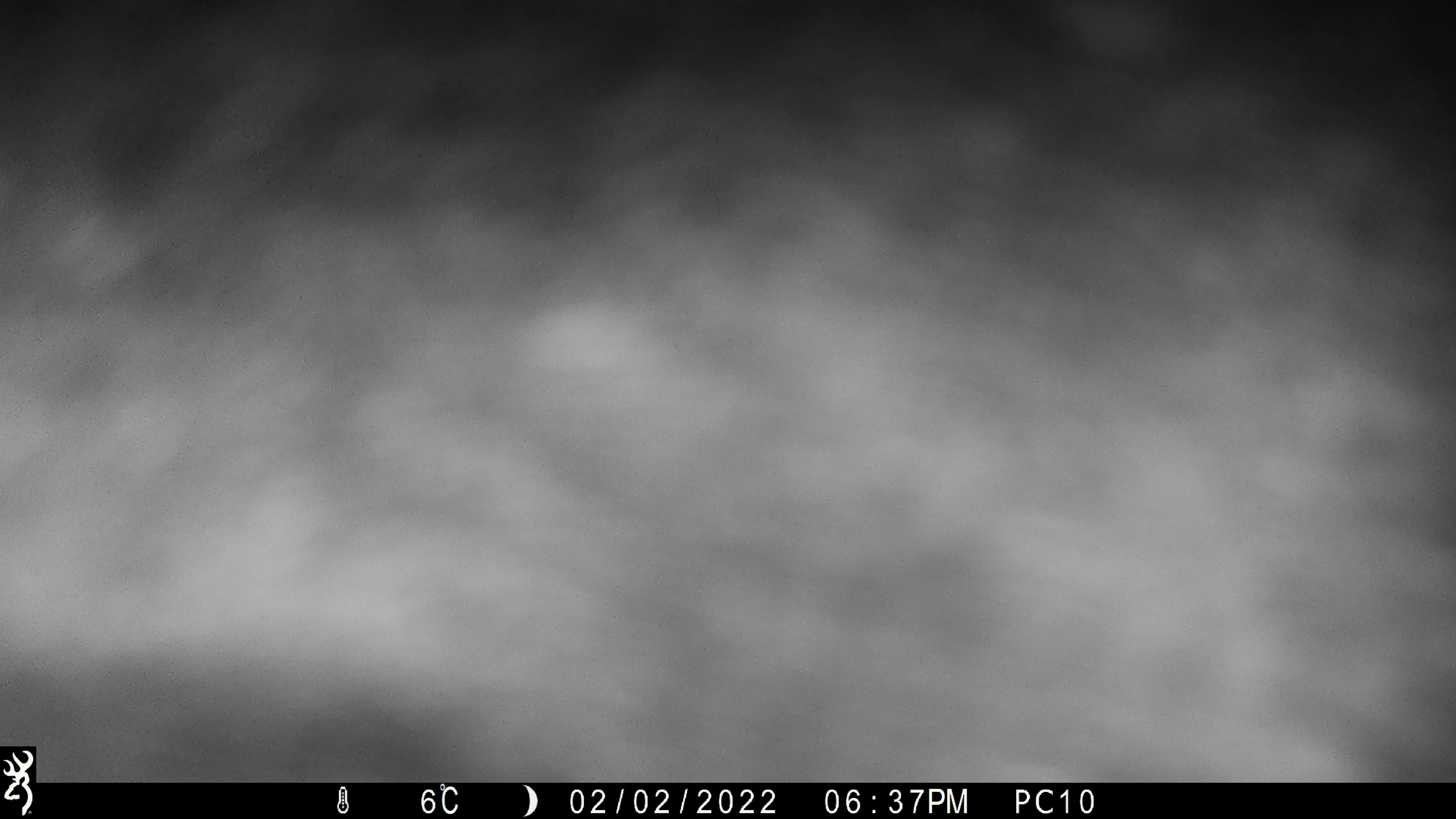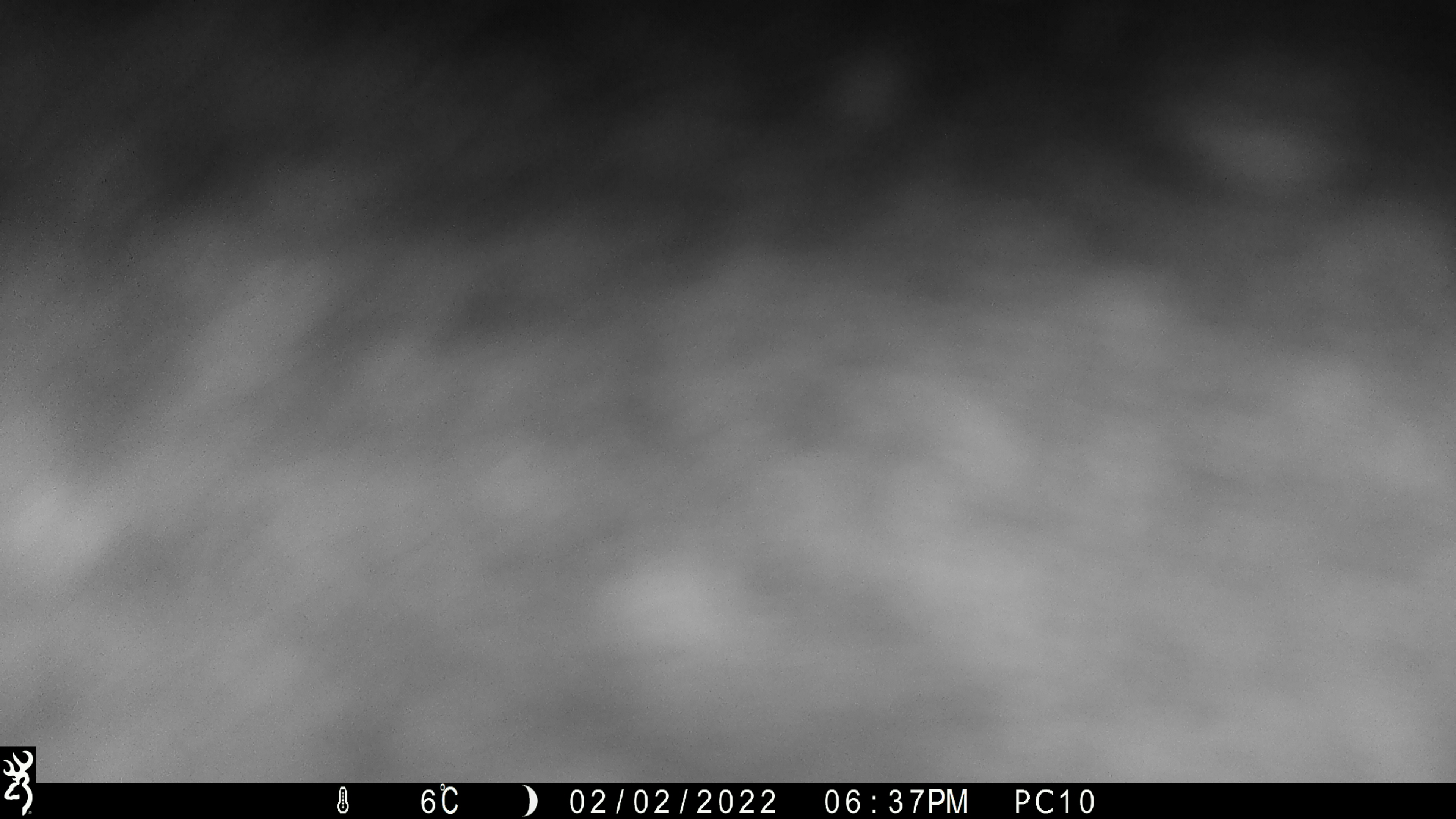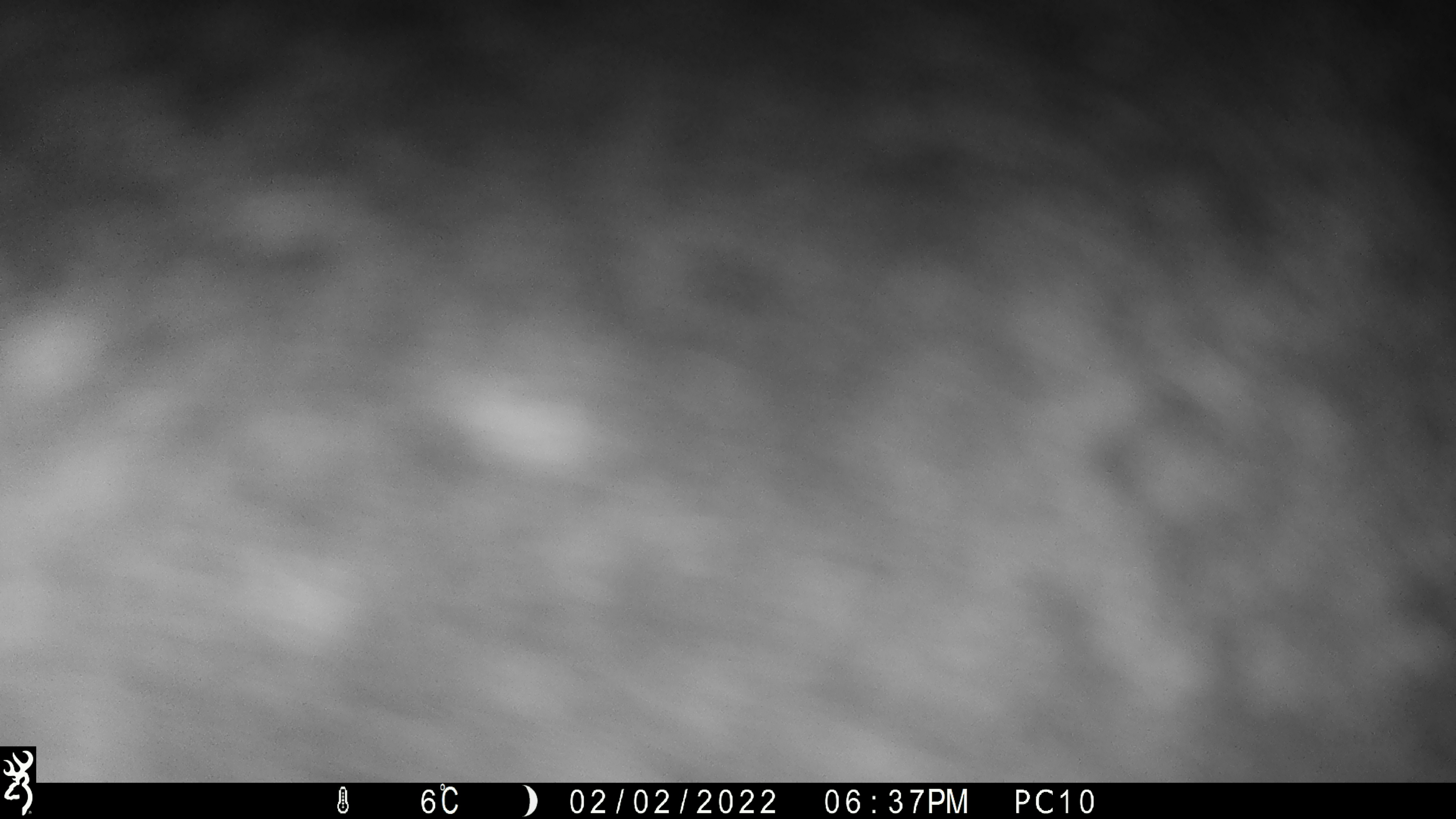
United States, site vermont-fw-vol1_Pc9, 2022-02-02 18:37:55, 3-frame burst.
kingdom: Animalia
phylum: Chordata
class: Mammalia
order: Artiodactyla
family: Cervidae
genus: Alces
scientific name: Alces alces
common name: moose